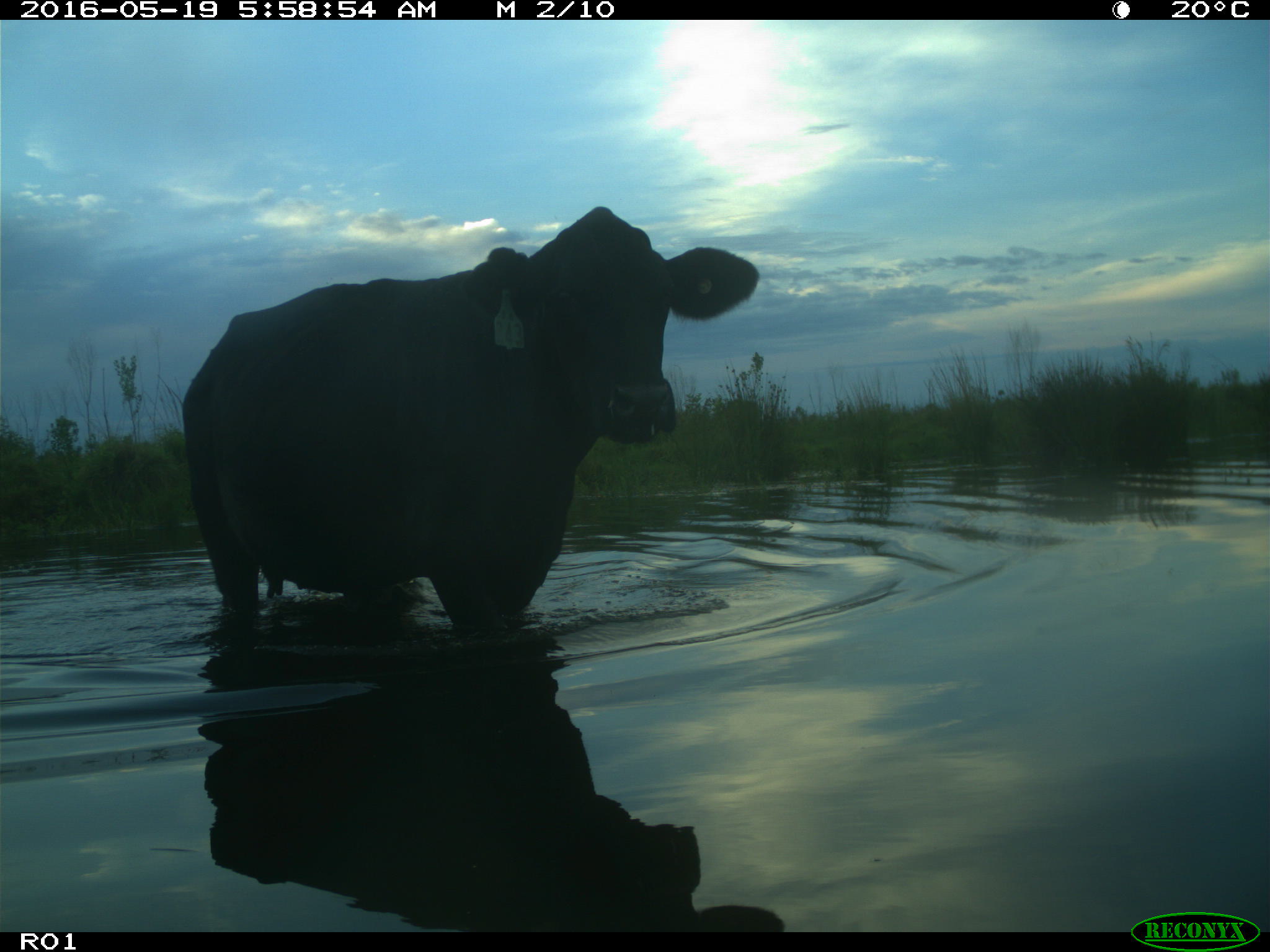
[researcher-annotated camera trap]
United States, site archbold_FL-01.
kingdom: Animalia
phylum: Chordata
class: Mammalia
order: Artiodactyla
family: Bovidae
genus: Bos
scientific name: Bos taurus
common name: domestic cow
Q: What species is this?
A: Bos taurus (domestic cow).